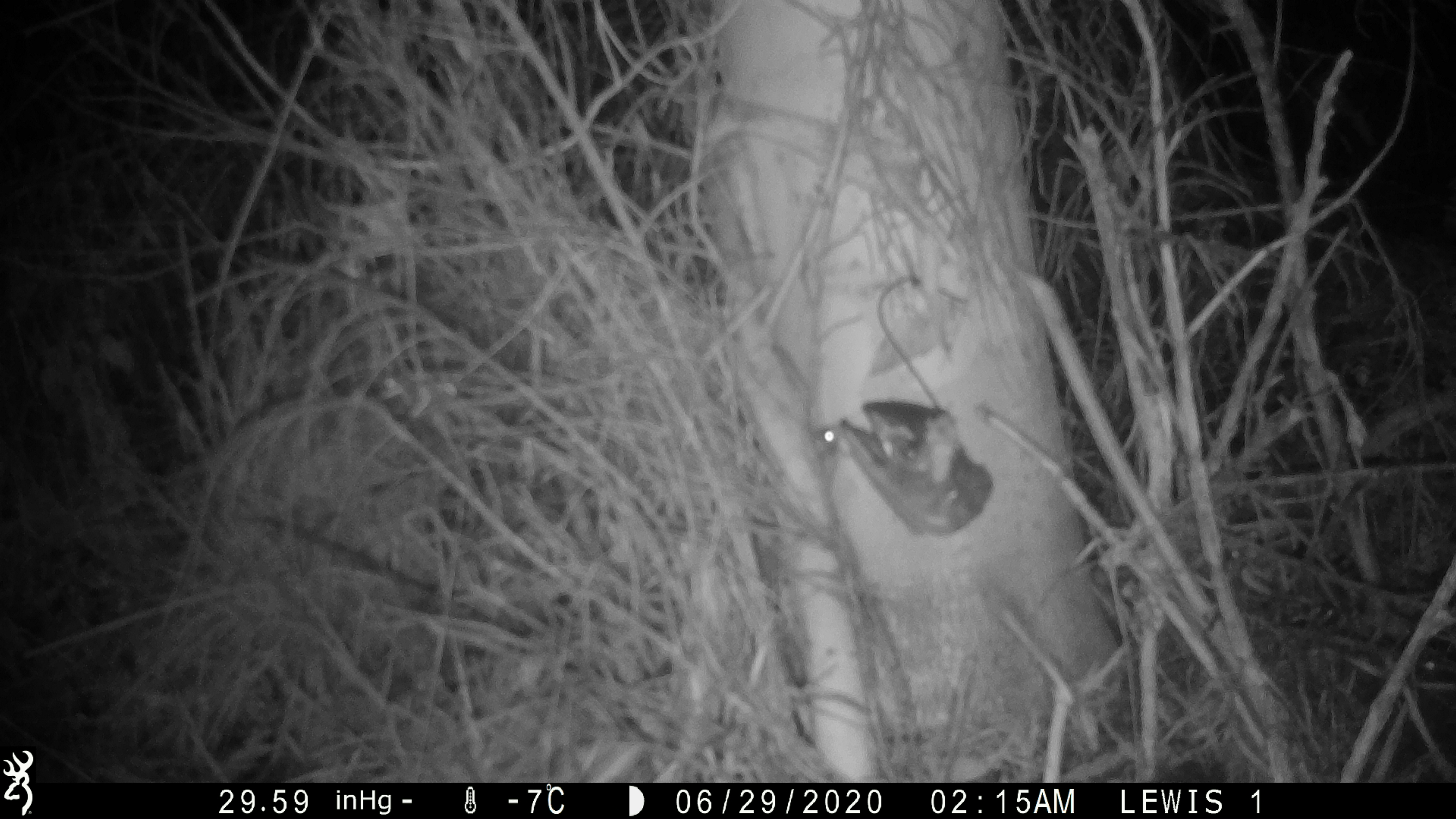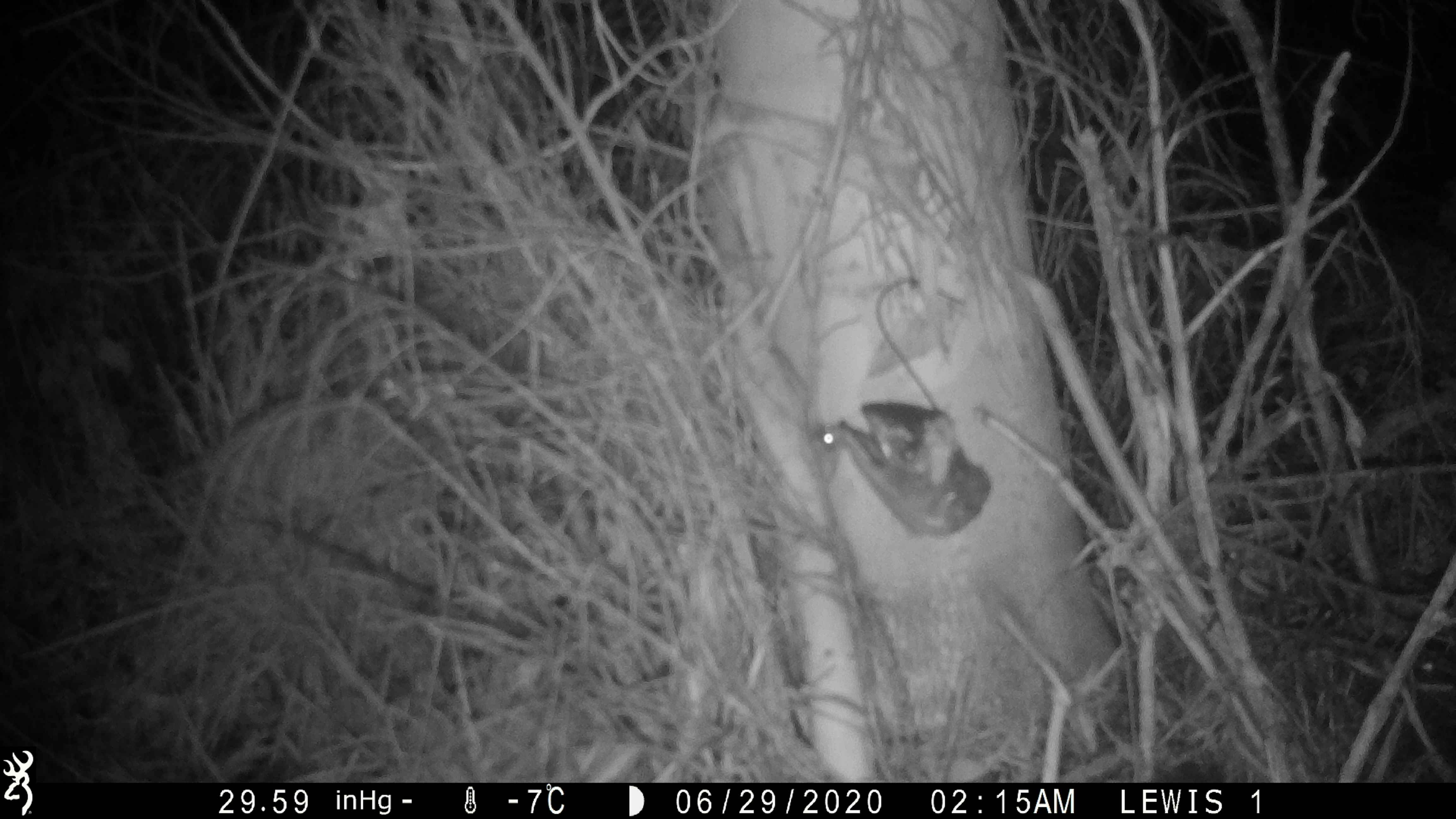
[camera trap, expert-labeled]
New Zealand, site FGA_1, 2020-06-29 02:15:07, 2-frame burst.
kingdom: Animalia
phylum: Chordata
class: Mammalia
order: Rodentia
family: Muridae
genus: Mus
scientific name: Mus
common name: mouse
Mouse (Mus).